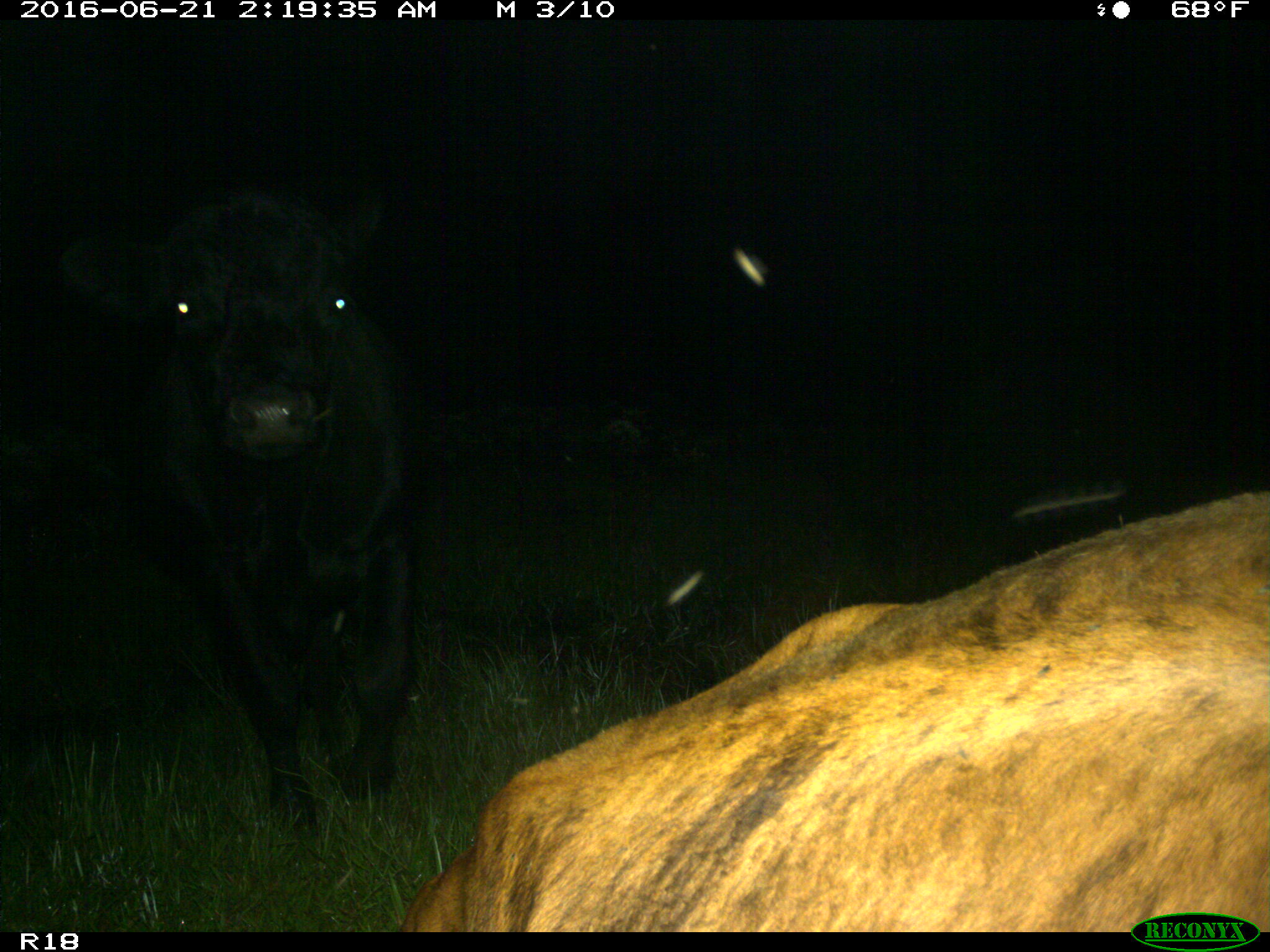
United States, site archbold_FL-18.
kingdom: Animalia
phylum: Chordata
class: Mammalia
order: Artiodactyla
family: Bovidae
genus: Bos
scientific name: Bos taurus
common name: domestic cow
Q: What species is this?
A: Bos taurus (domestic cow).